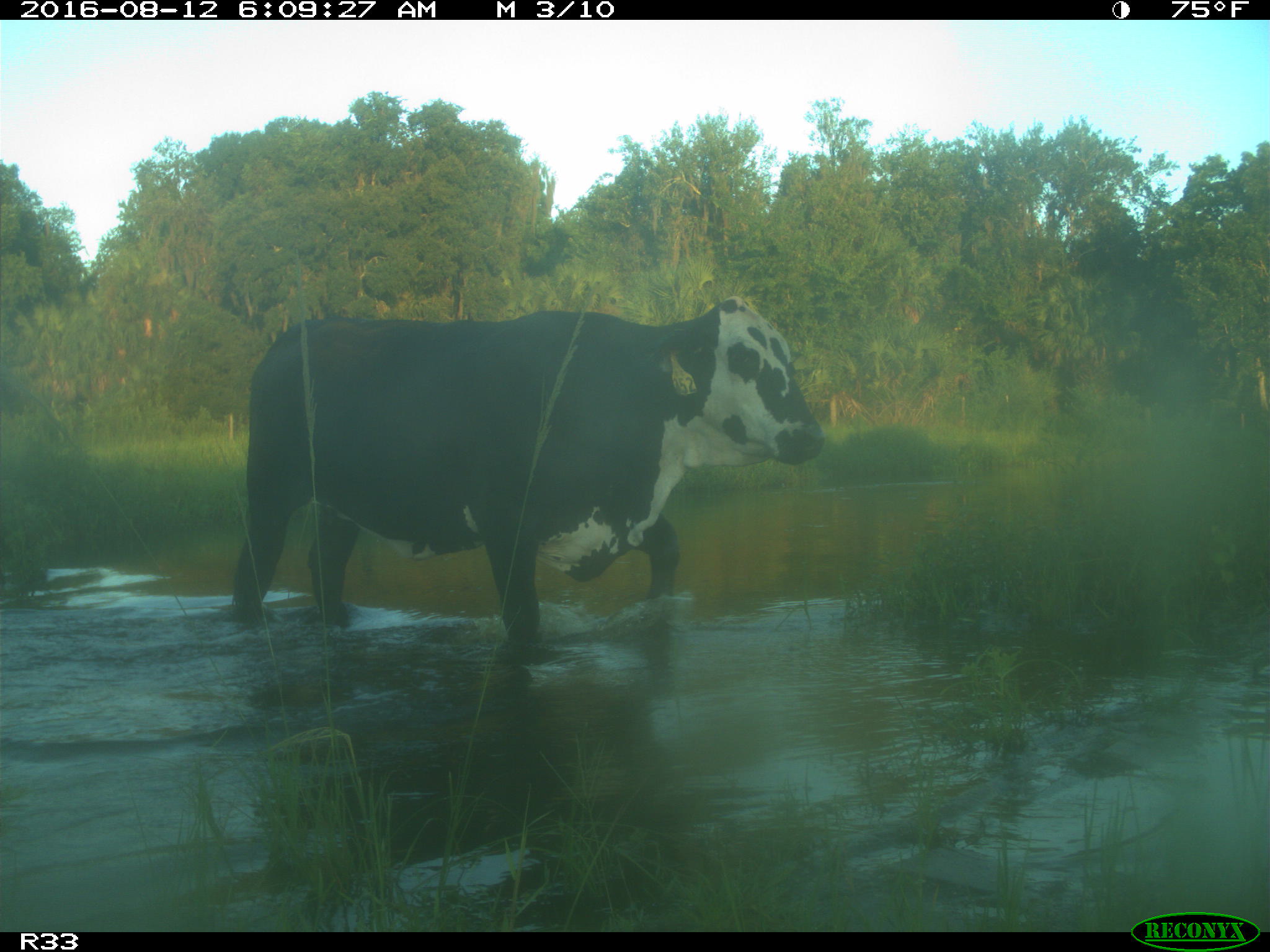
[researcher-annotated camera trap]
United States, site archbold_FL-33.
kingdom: Animalia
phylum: Chordata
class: Mammalia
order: Artiodactyla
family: Bovidae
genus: Bos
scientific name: Bos taurus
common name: domestic cow